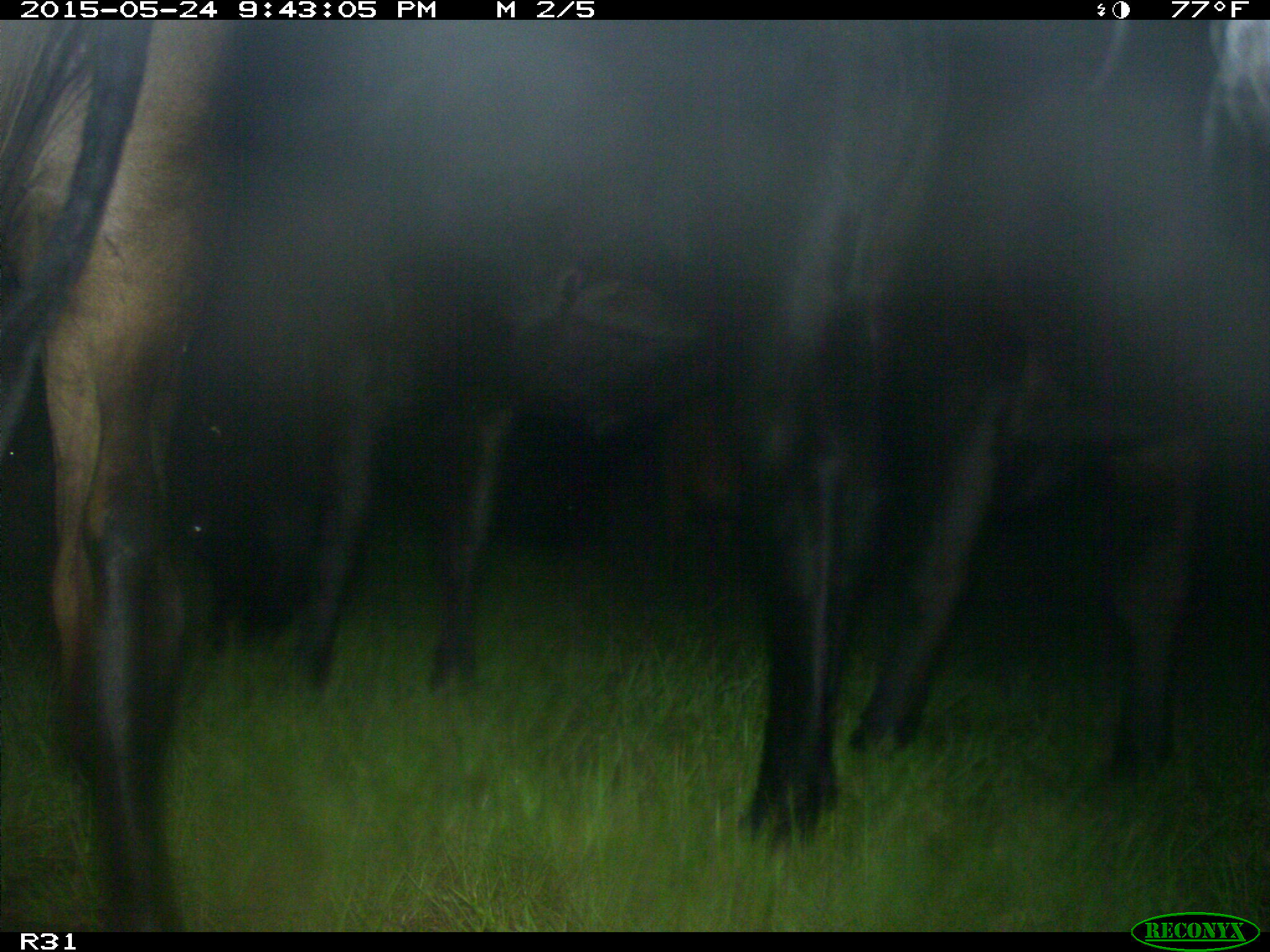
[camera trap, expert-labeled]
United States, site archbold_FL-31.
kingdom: Animalia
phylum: Chordata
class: Mammalia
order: Artiodactyla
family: Bovidae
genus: Bos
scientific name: Bos taurus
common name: domestic cow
Bos taurus (domestic cow).